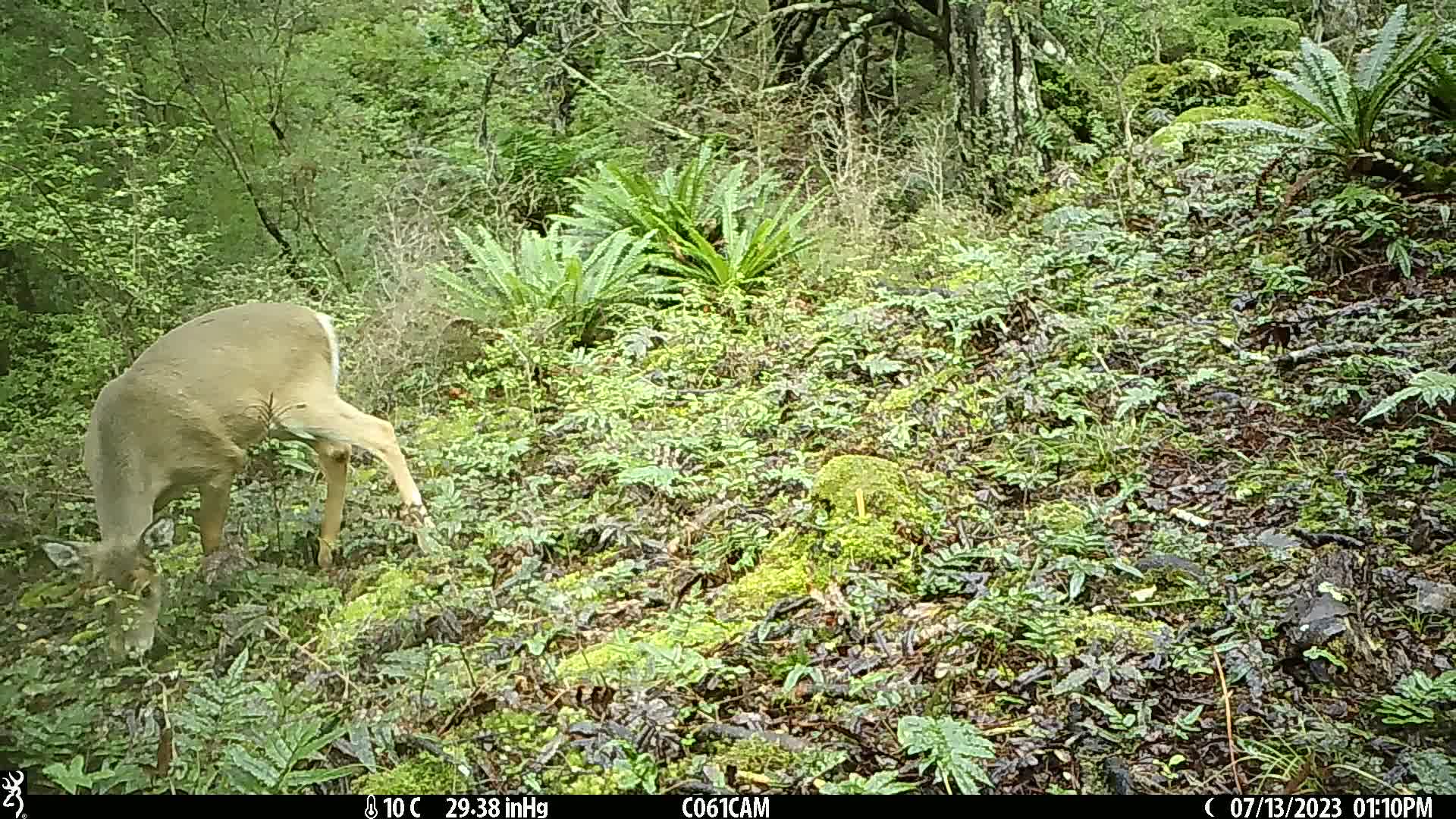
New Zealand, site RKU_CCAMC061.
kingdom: Animalia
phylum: Chordata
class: Mammalia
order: Artiodactyla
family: Cervidae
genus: Odocoileus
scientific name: Odocoileus virginianus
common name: white-tailed deer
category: white tailed deer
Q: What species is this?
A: White tailed deer (white-tailed deer) (Odocoileus virginianus).